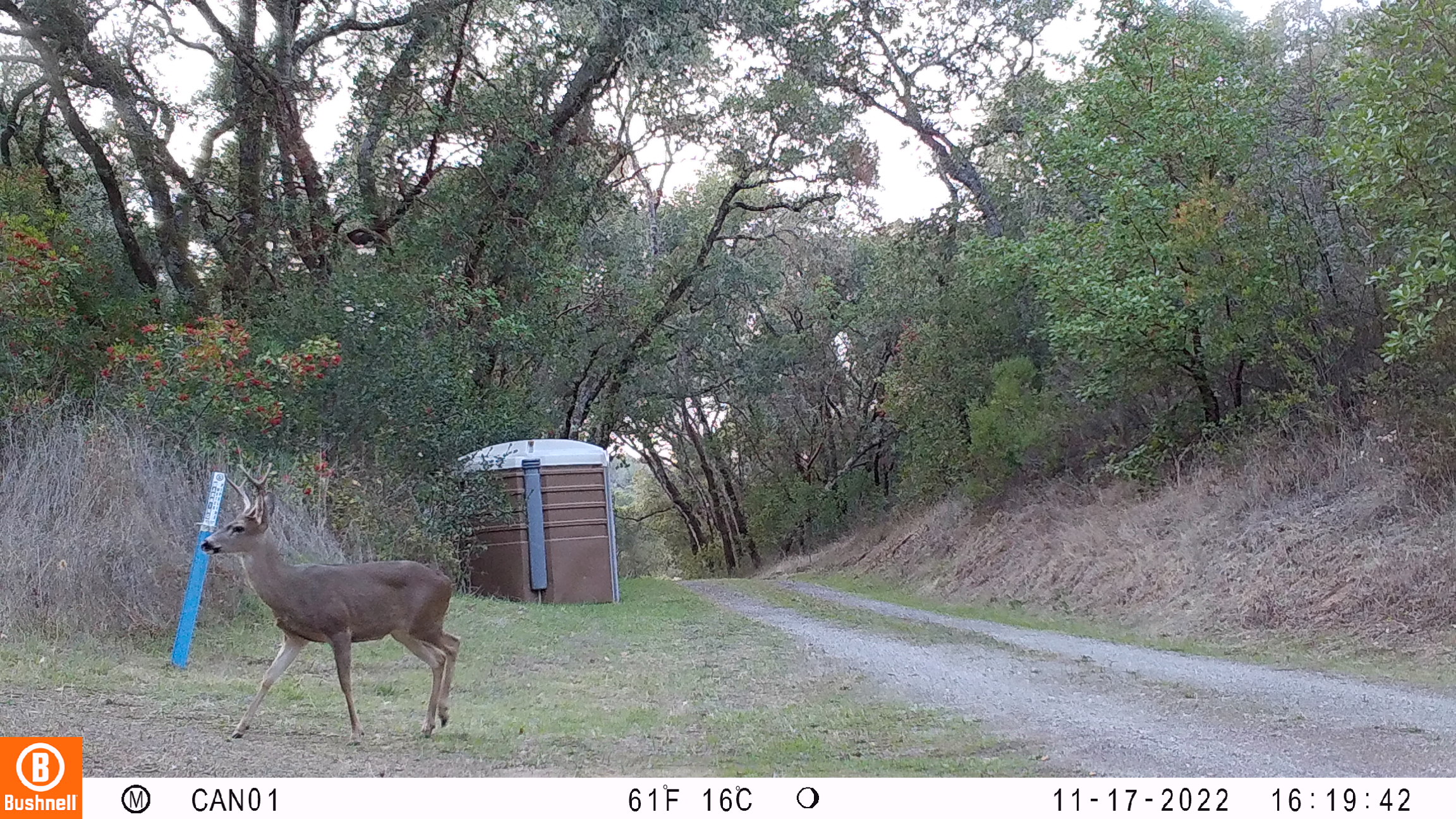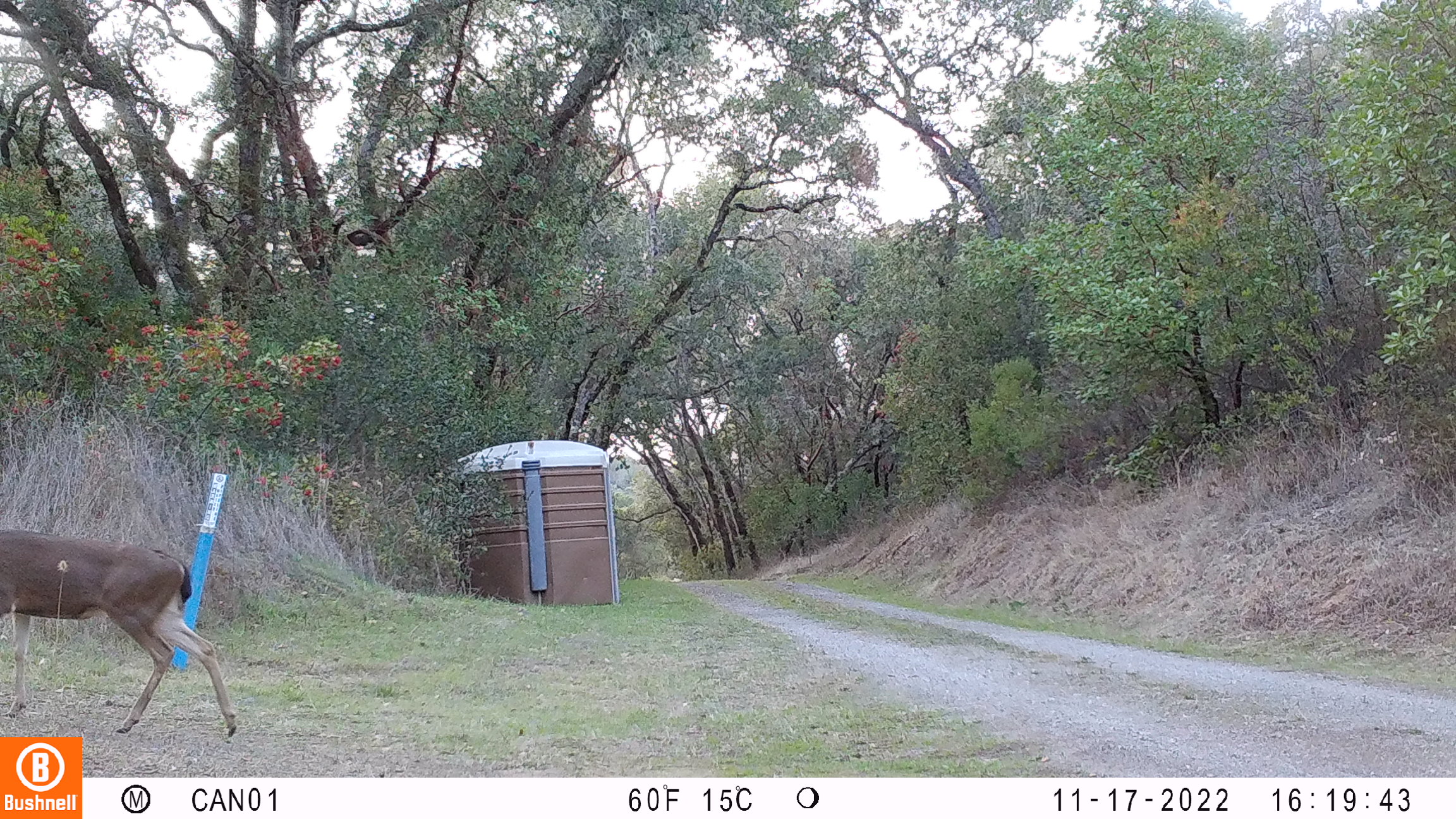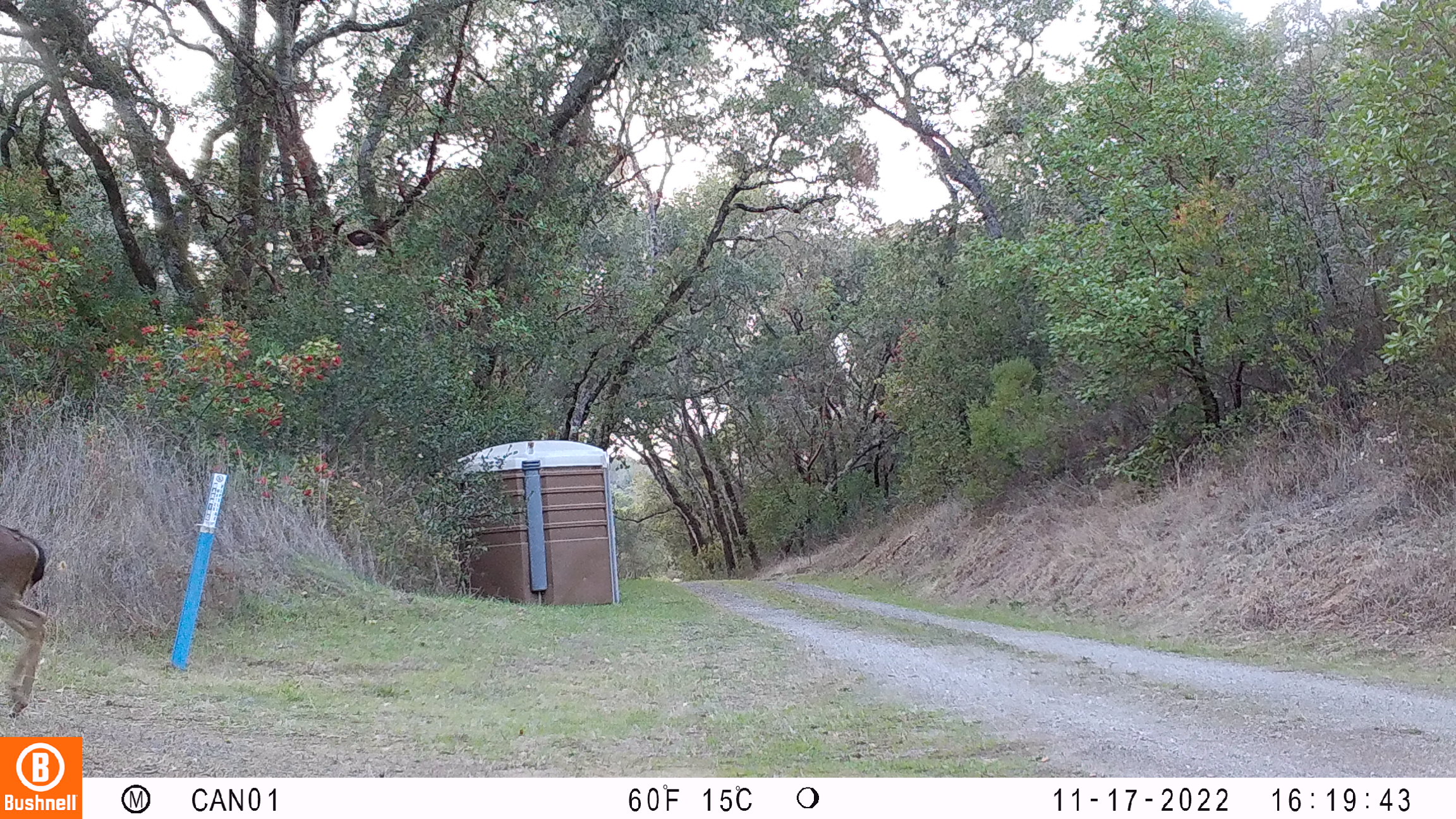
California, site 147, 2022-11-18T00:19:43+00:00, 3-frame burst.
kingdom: Animalia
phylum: Chordata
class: Mammalia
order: Artiodactyla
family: Cervidae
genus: Odocoileus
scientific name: Odocoileus hemionus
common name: mule deer